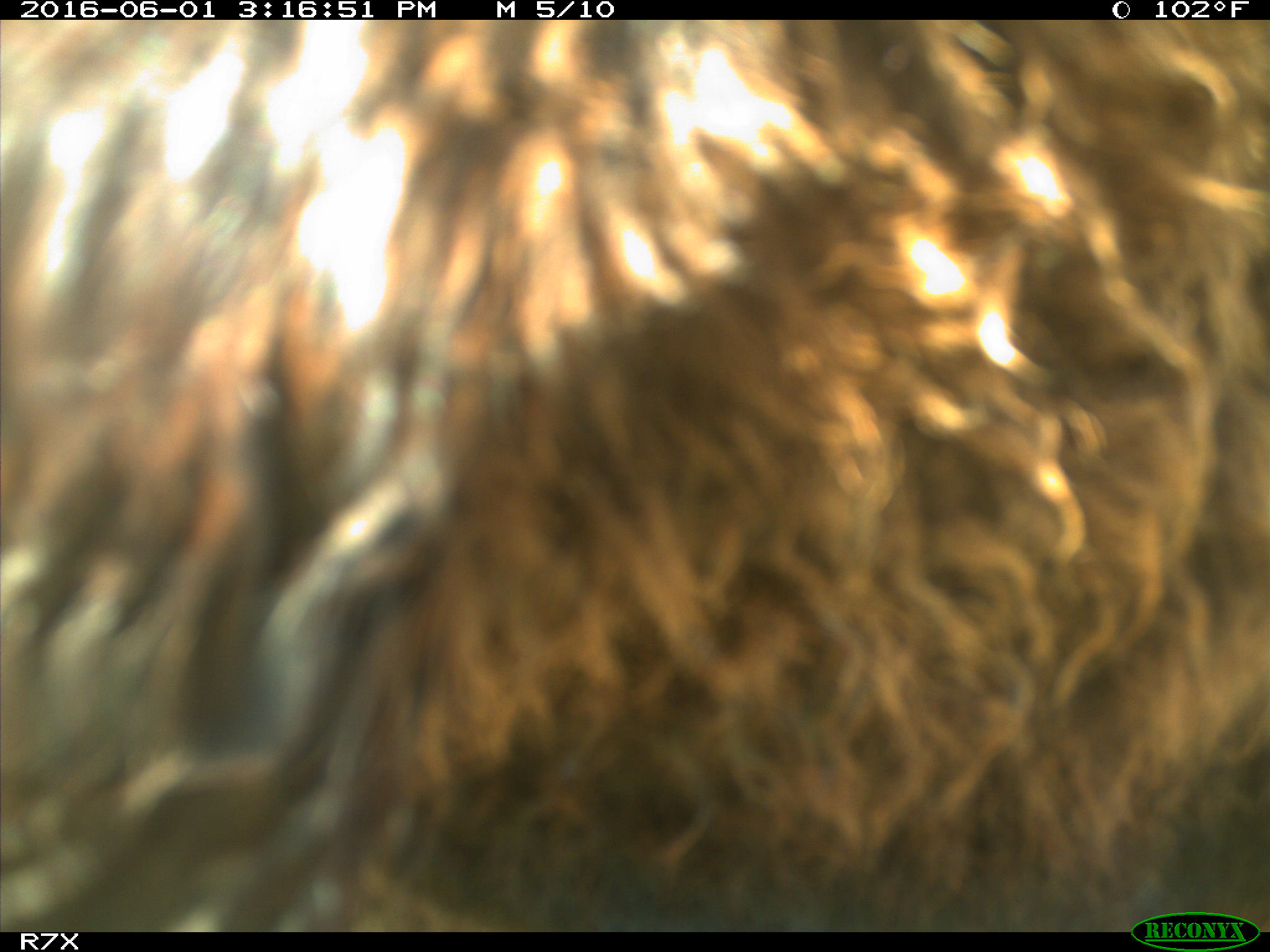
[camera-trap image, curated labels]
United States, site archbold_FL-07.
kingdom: Animalia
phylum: Chordata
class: Mammalia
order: Artiodactyla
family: Bovidae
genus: Bos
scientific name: Bos taurus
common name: domestic cow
Bos taurus (domestic cow).